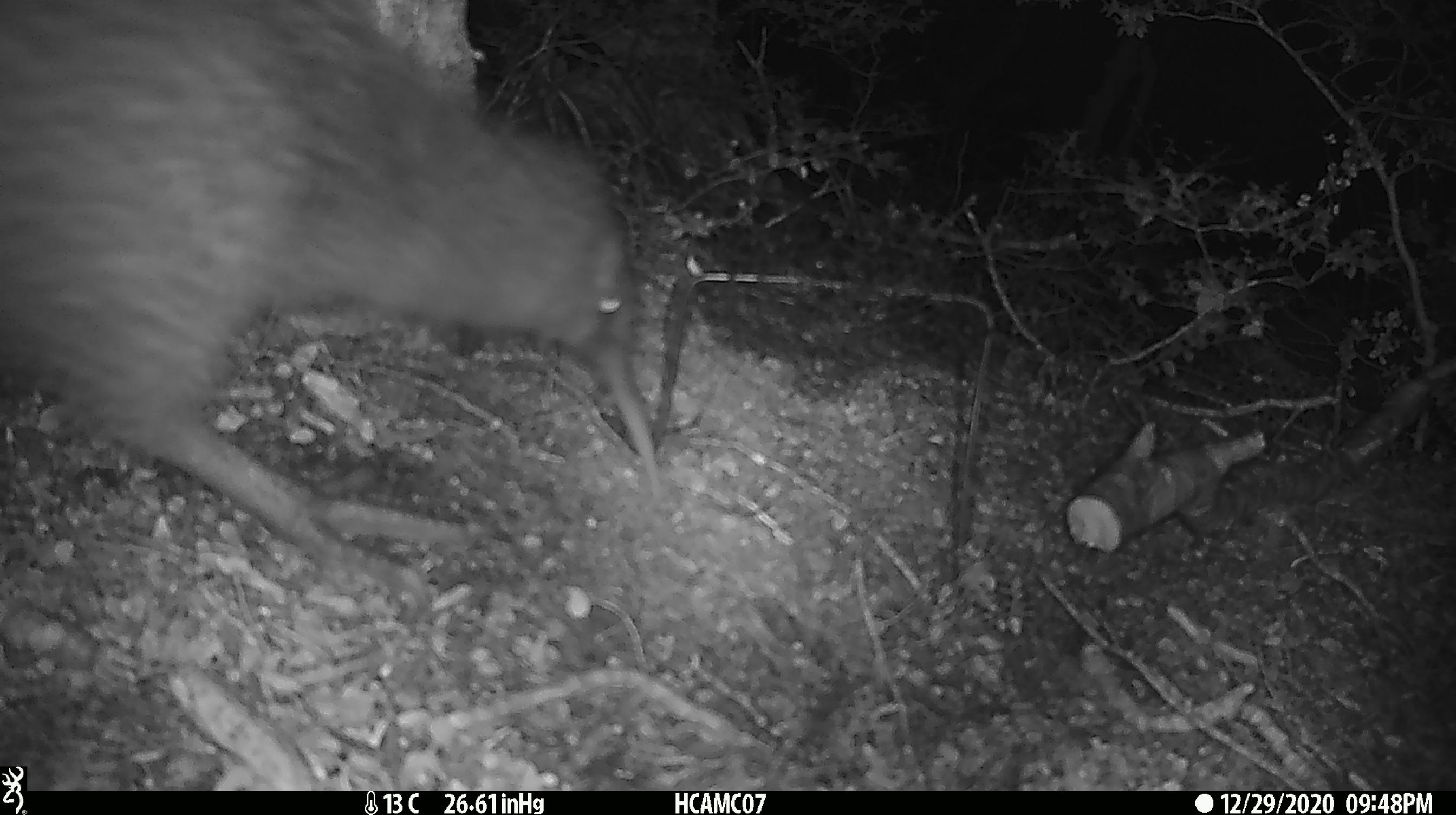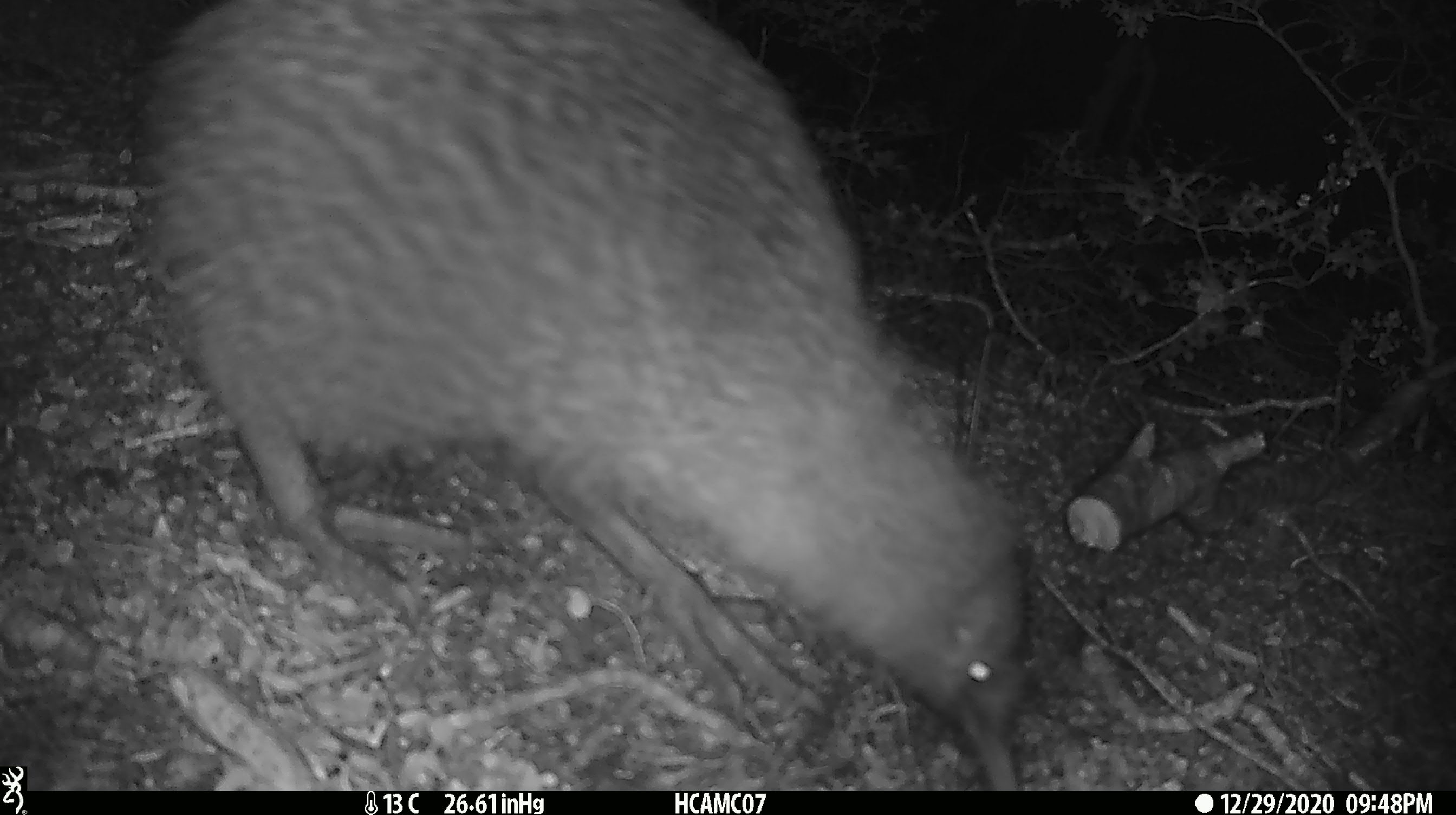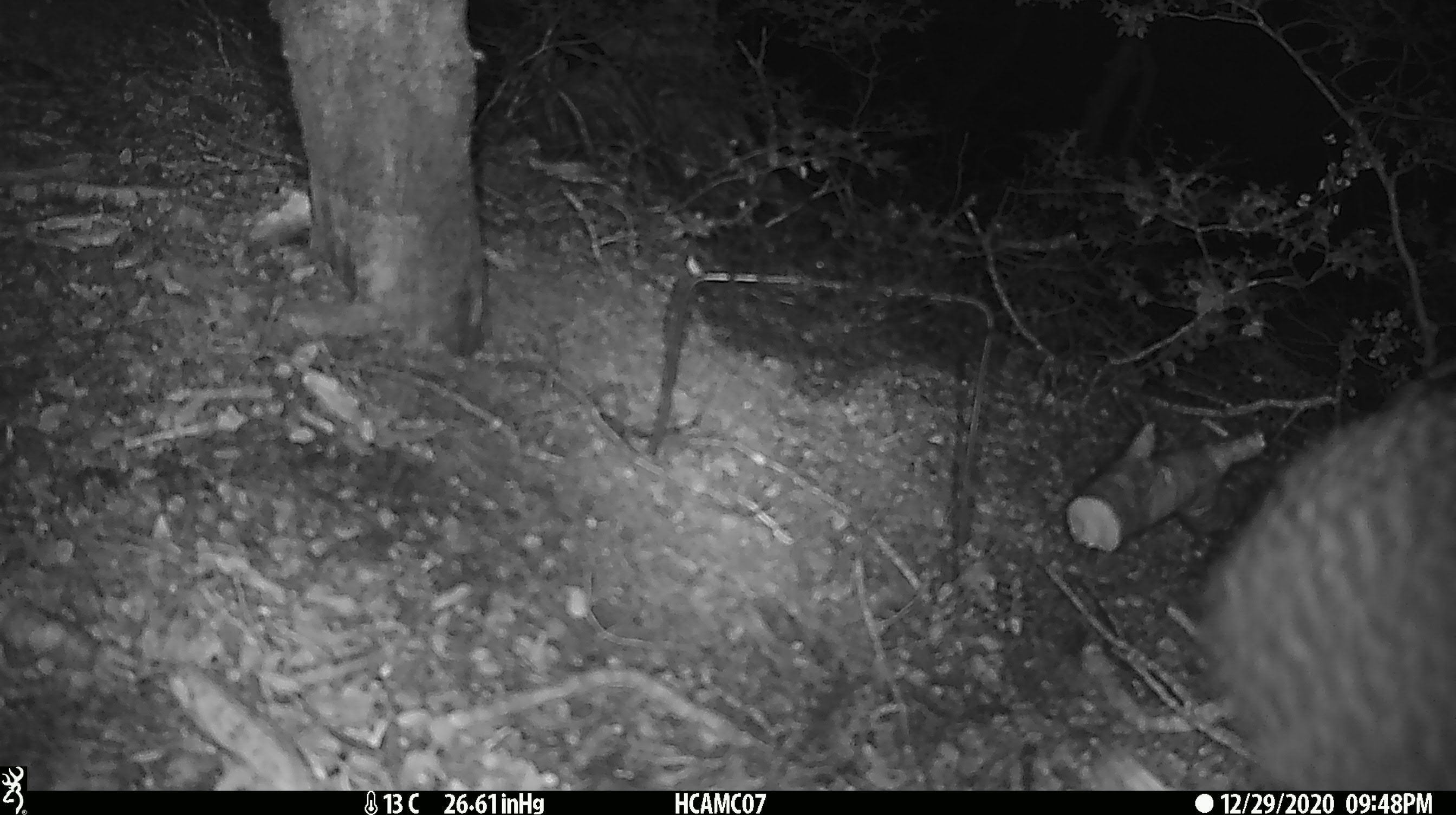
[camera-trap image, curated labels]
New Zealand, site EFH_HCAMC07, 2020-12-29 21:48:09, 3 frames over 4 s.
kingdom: Animalia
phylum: Chordata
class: Aves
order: Apterygiformes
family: Apterygidae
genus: Apteryx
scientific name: Apteryx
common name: kiwi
Kiwi (Apteryx).